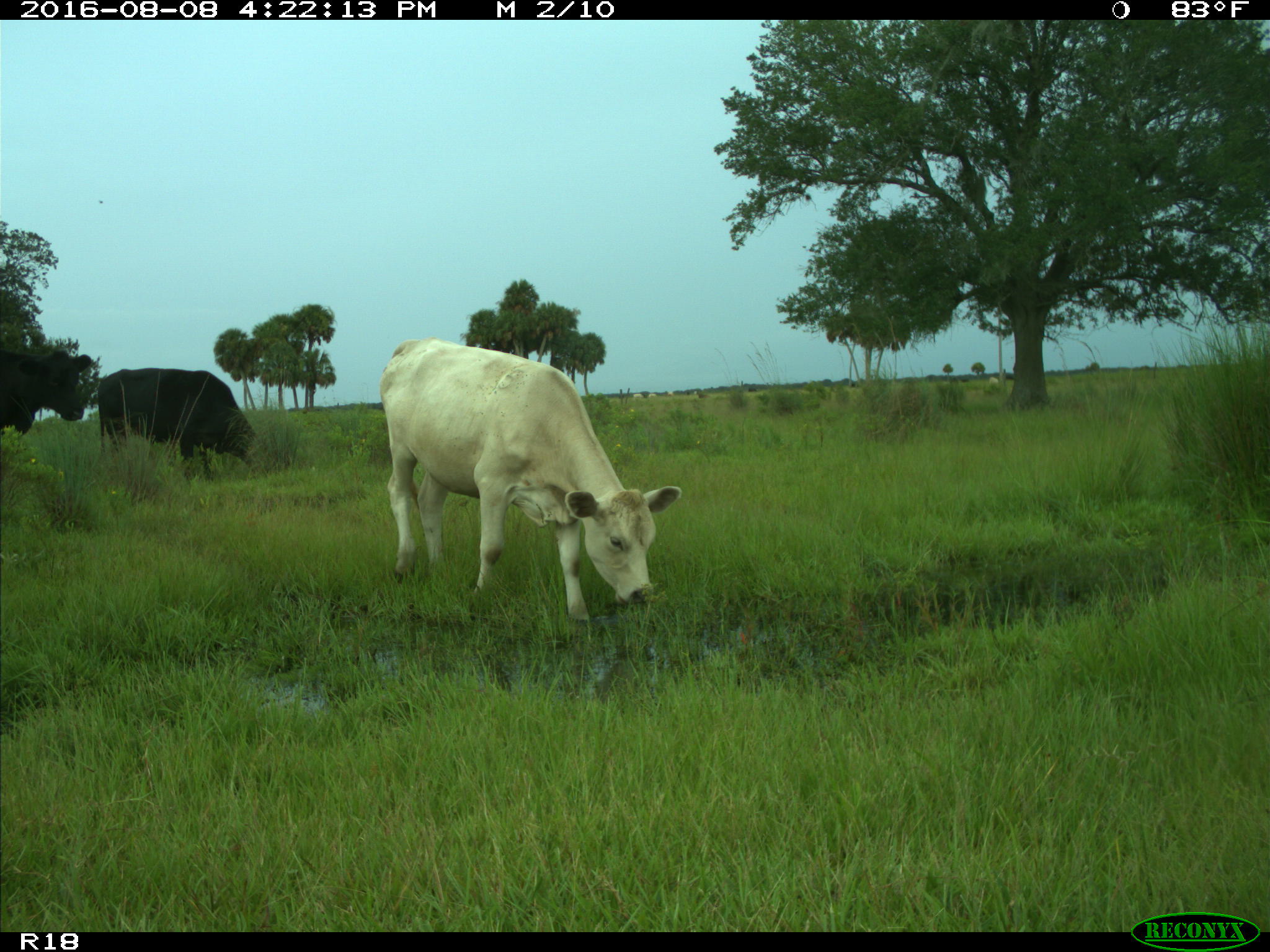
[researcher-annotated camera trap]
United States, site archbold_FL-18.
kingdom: Animalia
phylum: Chordata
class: Mammalia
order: Artiodactyla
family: Bovidae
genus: Bos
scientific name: Bos taurus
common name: domestic cow